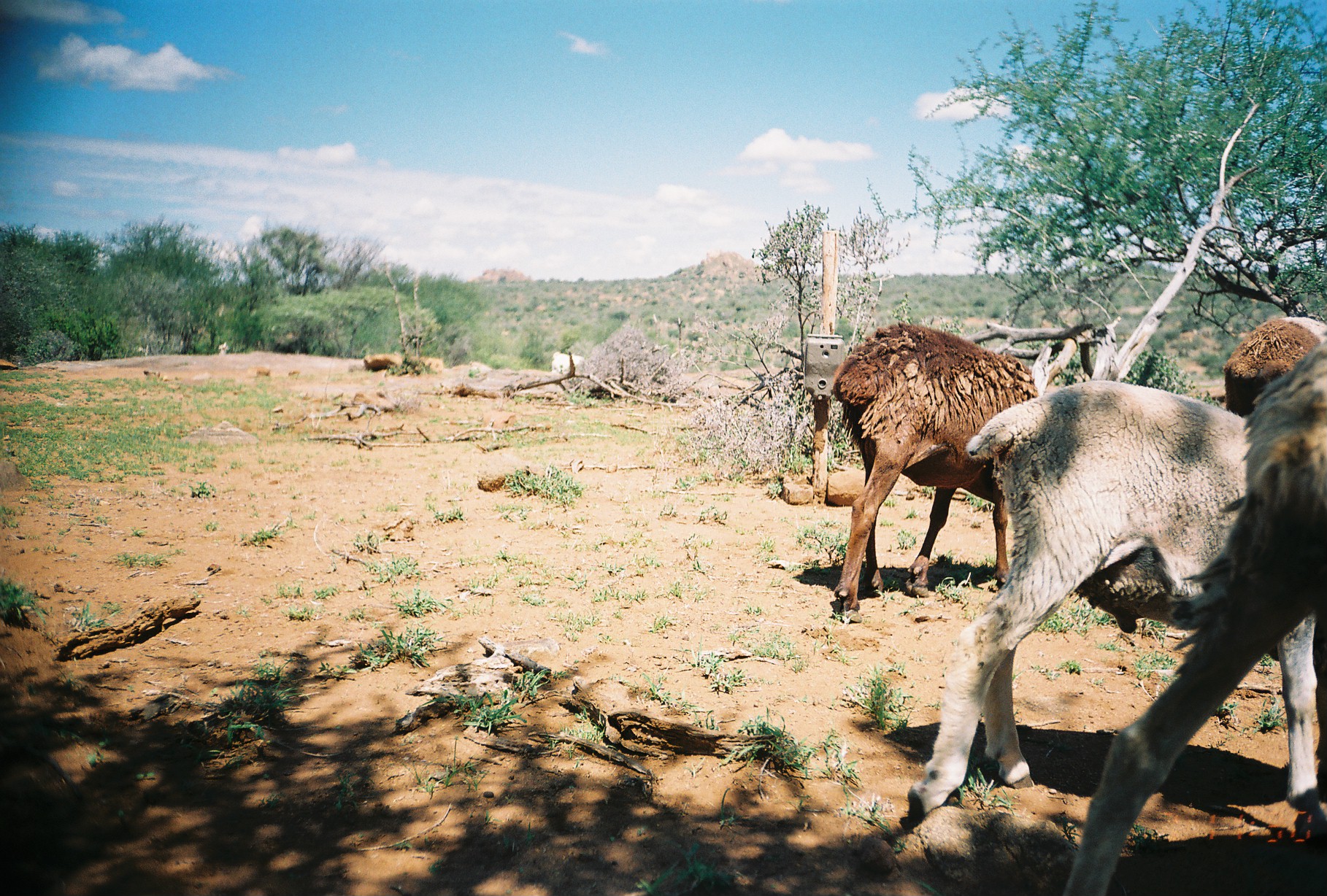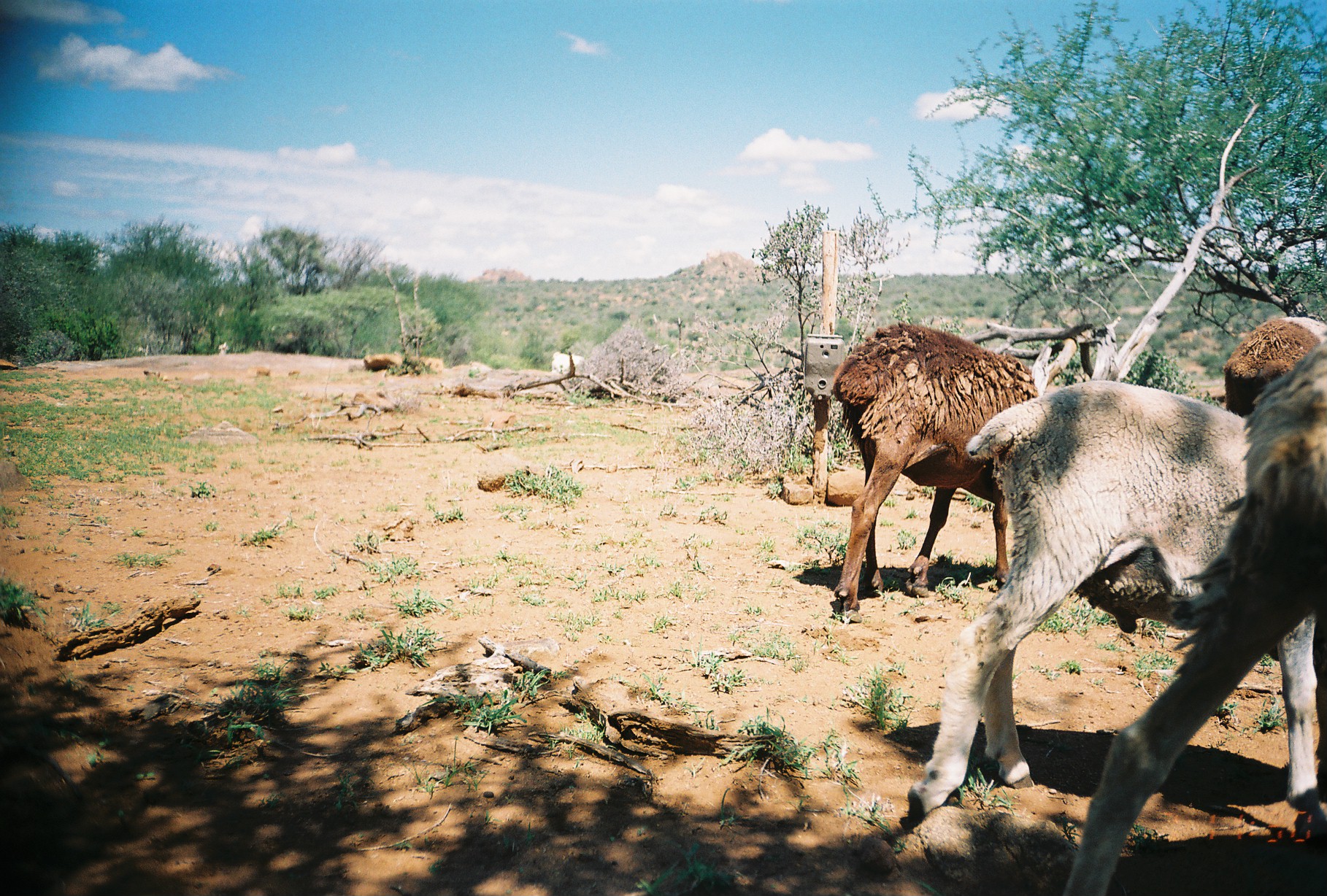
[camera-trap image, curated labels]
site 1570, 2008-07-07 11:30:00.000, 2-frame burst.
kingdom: Animalia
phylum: Chordata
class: Mammalia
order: Artiodactyla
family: Bovidae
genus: Ovis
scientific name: Ovis aries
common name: domestic sheep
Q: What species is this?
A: Ovis aries (domestic sheep).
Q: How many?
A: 4.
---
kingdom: Animalia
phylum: Chordata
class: Mammalia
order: Artiodactyla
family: Bovidae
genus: Capra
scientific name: Capra aegagrus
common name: wild goat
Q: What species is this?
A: Capra aegagrus (wild goat).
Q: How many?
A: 1.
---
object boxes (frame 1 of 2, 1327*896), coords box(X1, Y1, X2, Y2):
ovis aries: box(910, 375, 1326, 817); box(1063, 333, 1327, 895); box(833, 320, 1043, 625); box(1222, 313, 1327, 414)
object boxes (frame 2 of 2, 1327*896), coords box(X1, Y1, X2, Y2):
capra aegagrus: box(900, 379, 1327, 830); box(1059, 341, 1327, 893); box(832, 320, 1041, 626); box(1224, 312, 1326, 417)